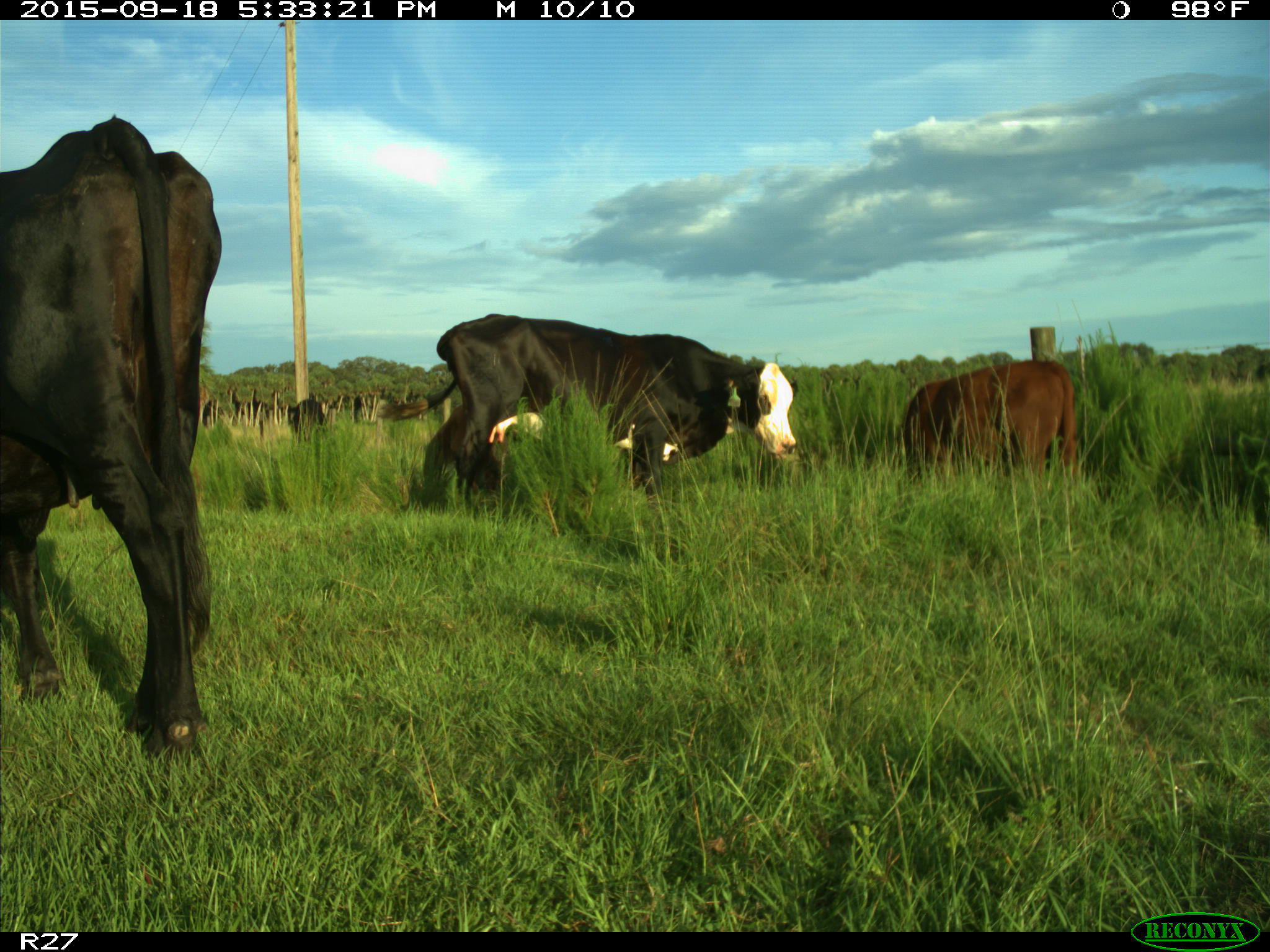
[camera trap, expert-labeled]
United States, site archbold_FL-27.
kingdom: Animalia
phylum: Chordata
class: Mammalia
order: Artiodactyla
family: Bovidae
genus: Bos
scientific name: Bos taurus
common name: domestic cow